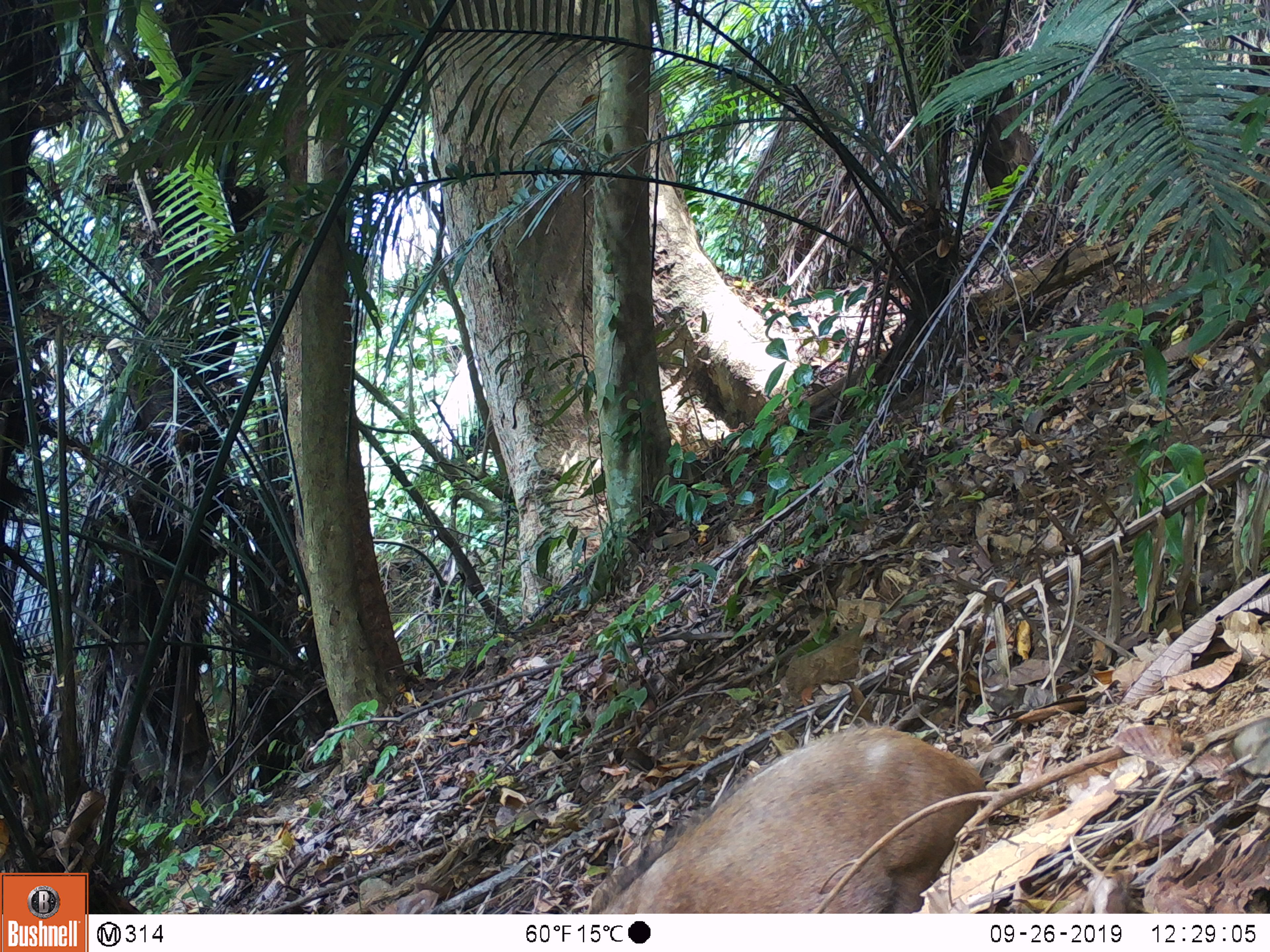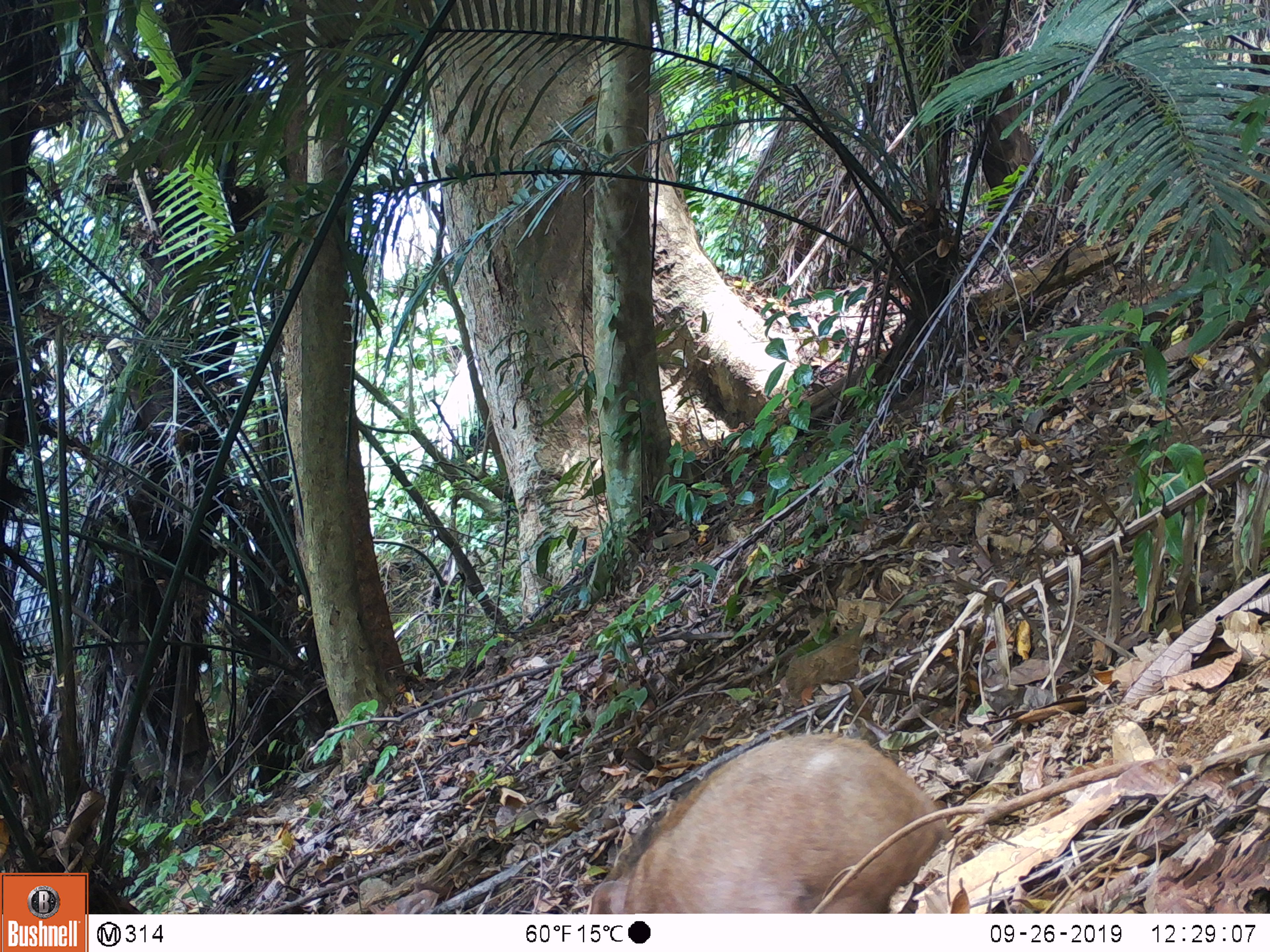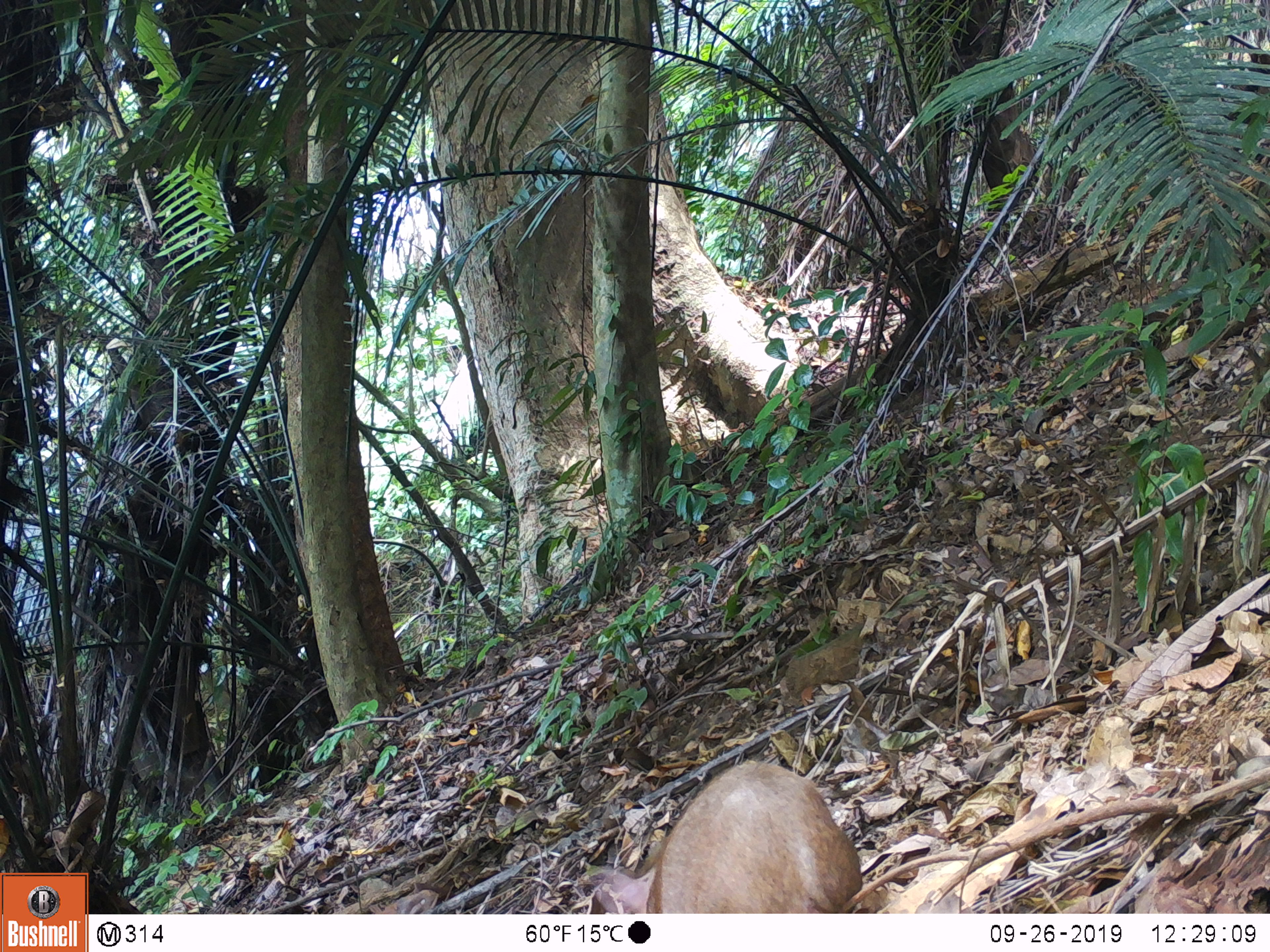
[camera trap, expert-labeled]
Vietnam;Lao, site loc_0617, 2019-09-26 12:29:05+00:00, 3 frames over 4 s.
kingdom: Animalia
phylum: Chordata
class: Mammalia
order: Artiodactyla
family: Suidae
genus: Sus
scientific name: Sus scrofa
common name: eurasian wild pig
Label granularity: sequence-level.